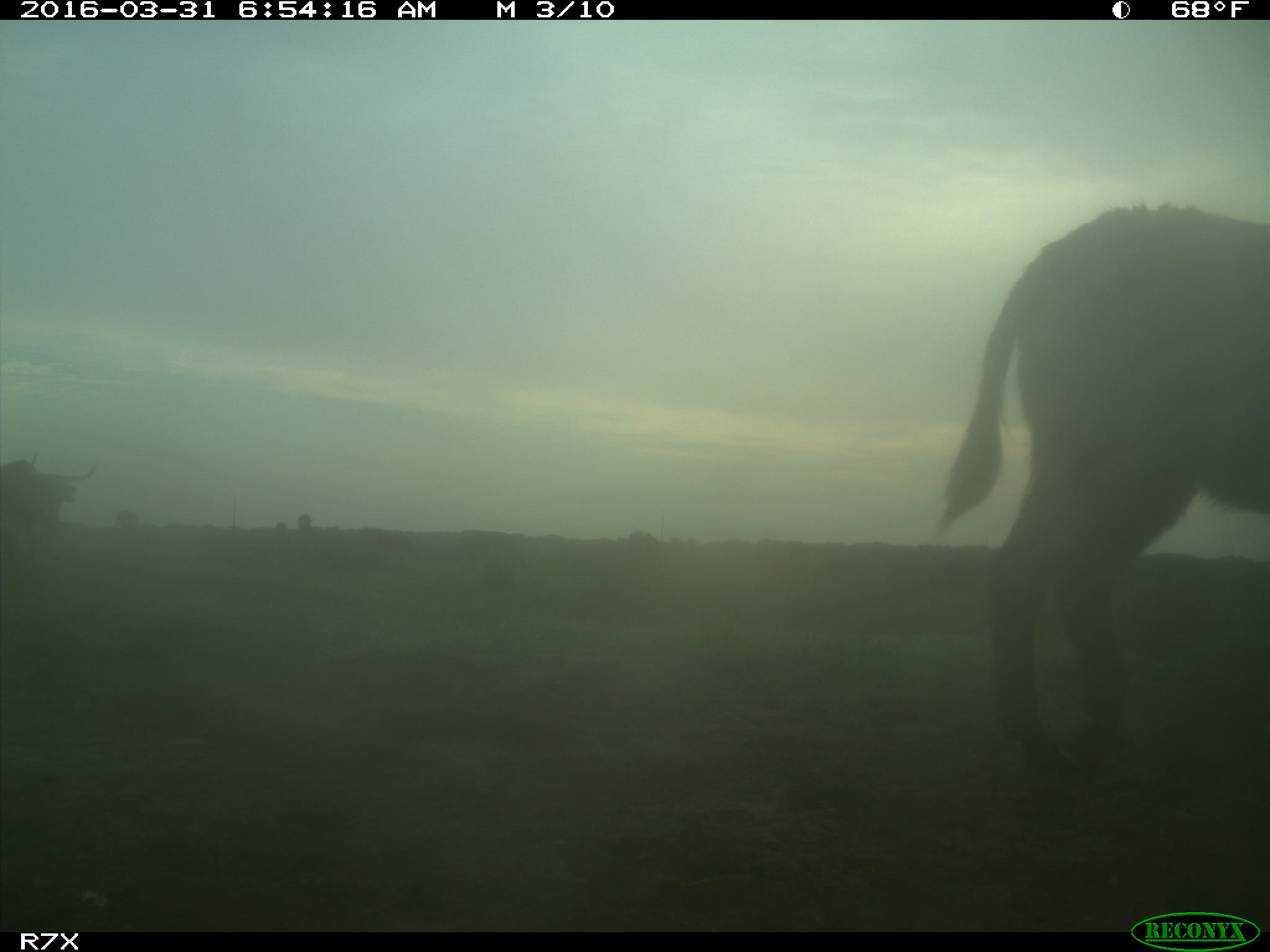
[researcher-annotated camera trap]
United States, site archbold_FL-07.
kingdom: Animalia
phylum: Chordata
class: Mammalia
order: Artiodactyla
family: Bovidae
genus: Bos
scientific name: Bos taurus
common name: domestic cow